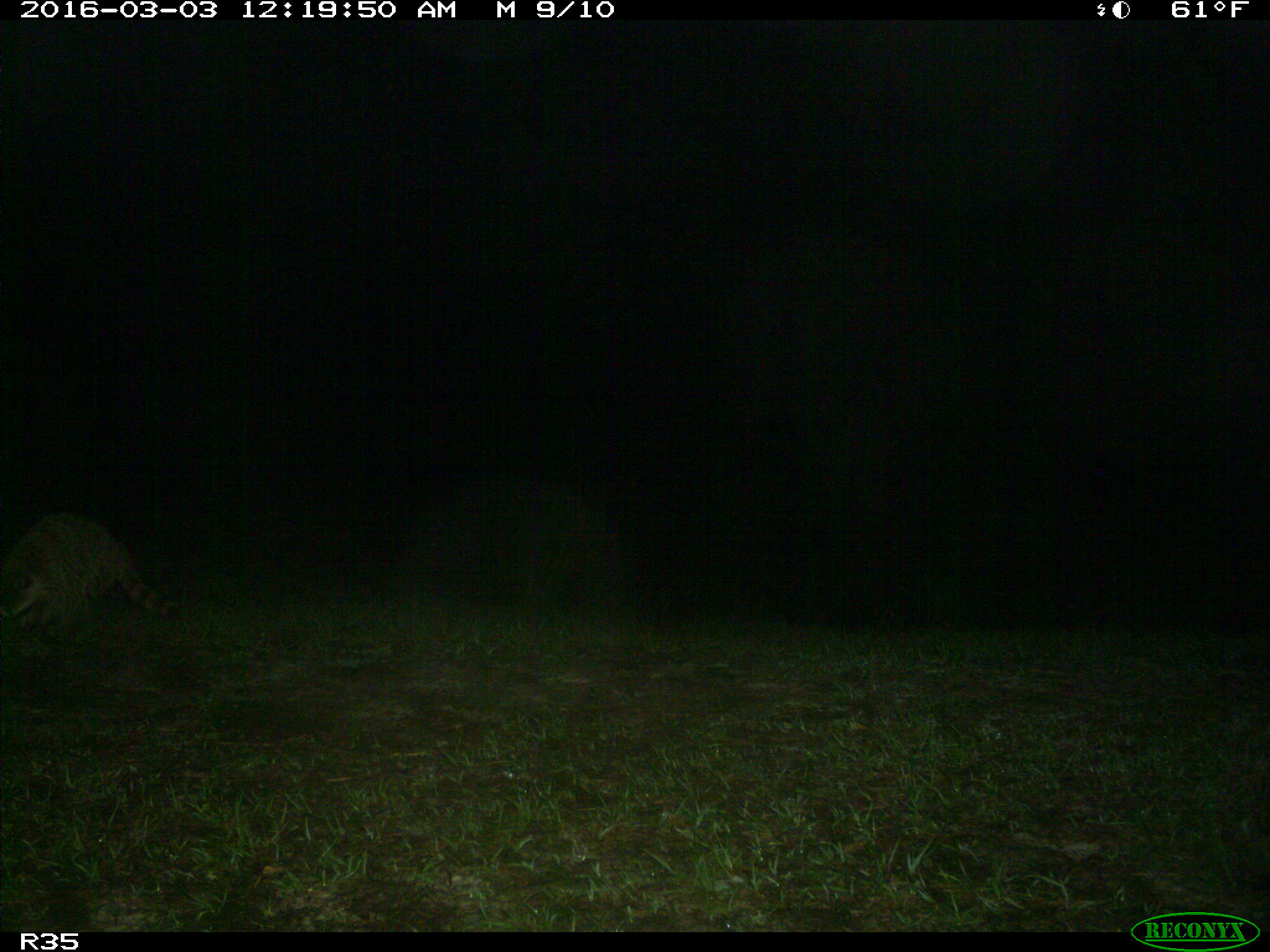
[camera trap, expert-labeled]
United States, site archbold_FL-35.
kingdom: Animalia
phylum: Chordata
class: Mammalia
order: Carnivora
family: Procyonidae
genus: Procyon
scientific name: Procyon lotor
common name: common raccoon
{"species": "Procyon lotor (common raccoon)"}